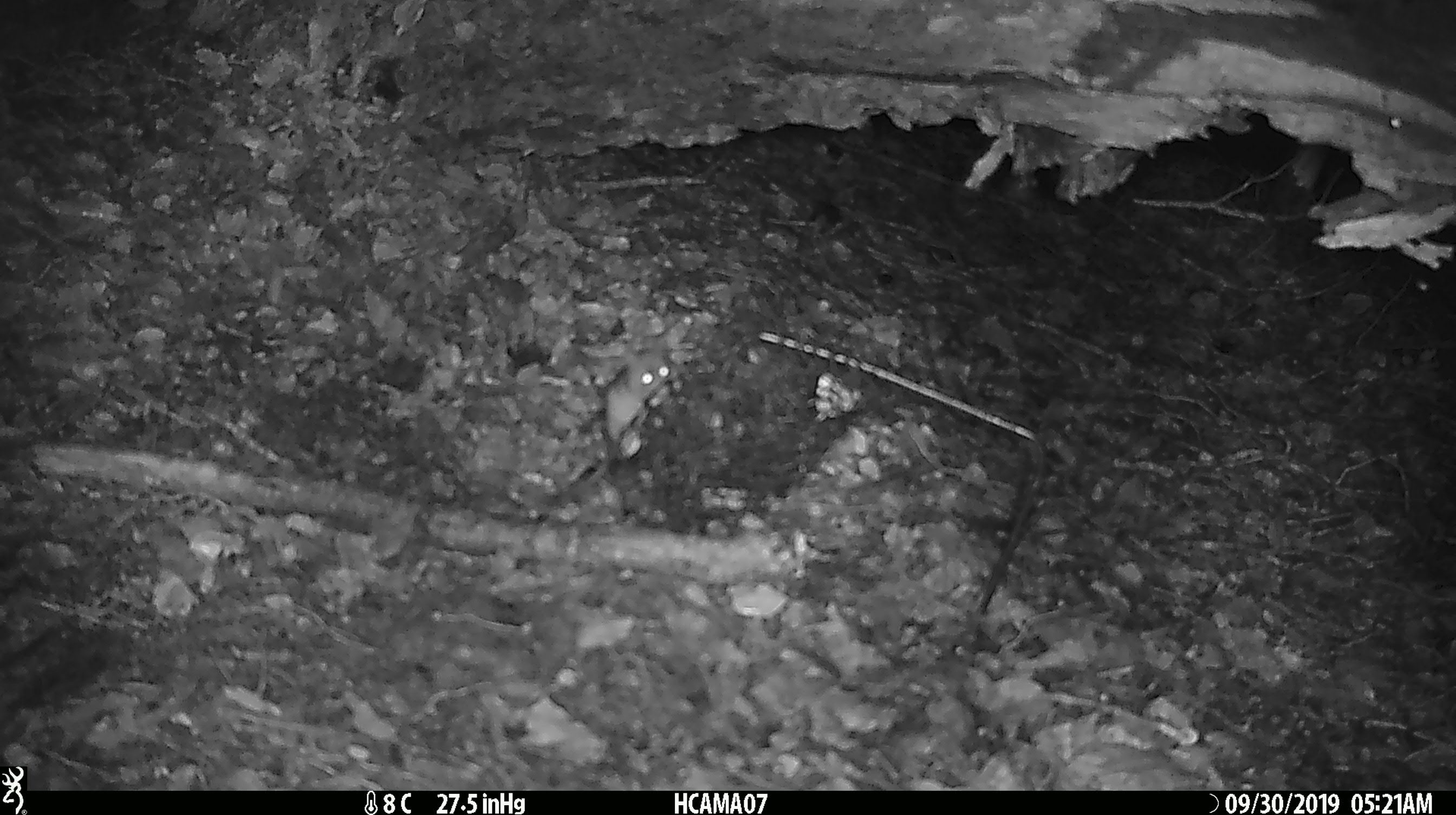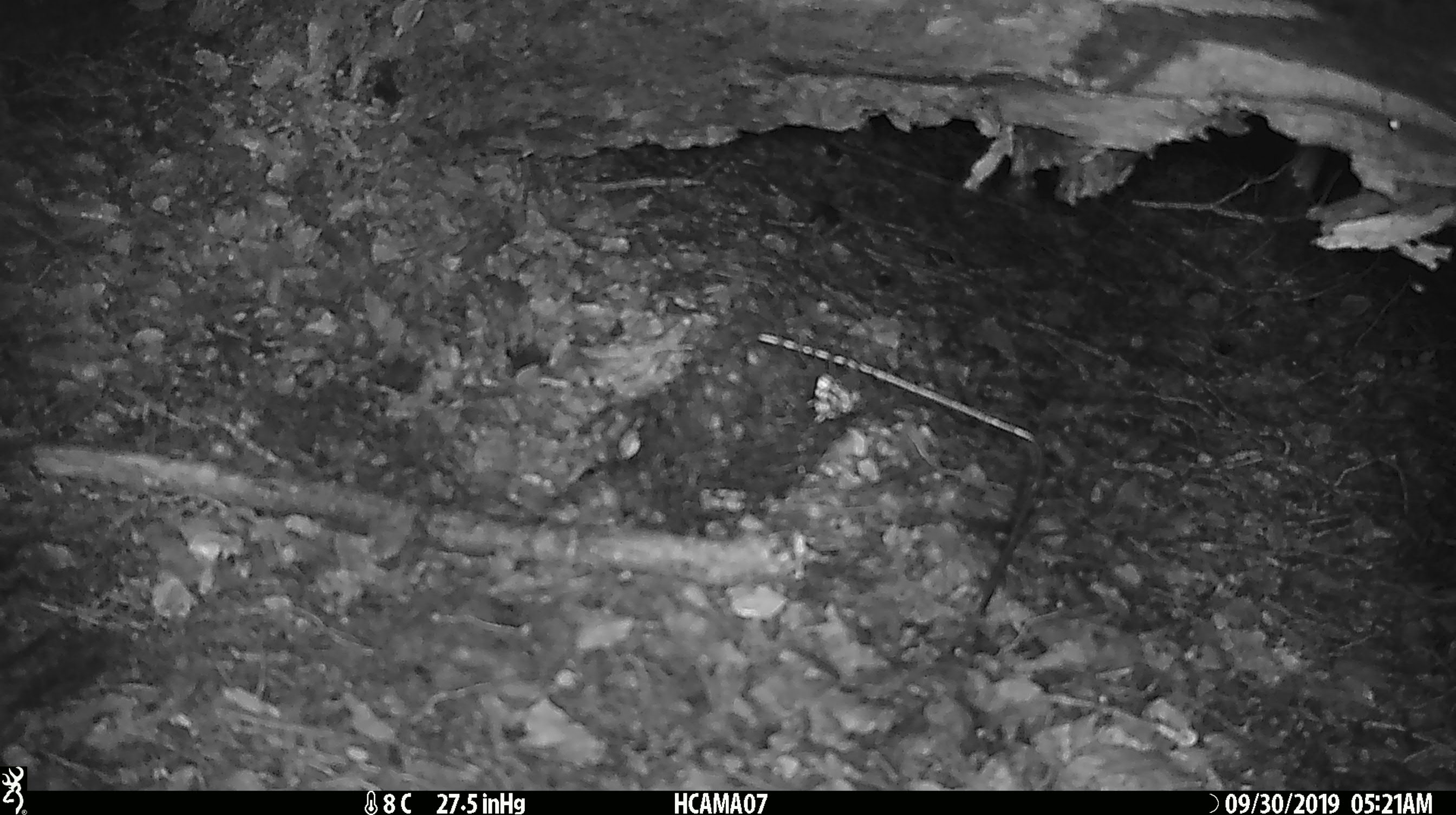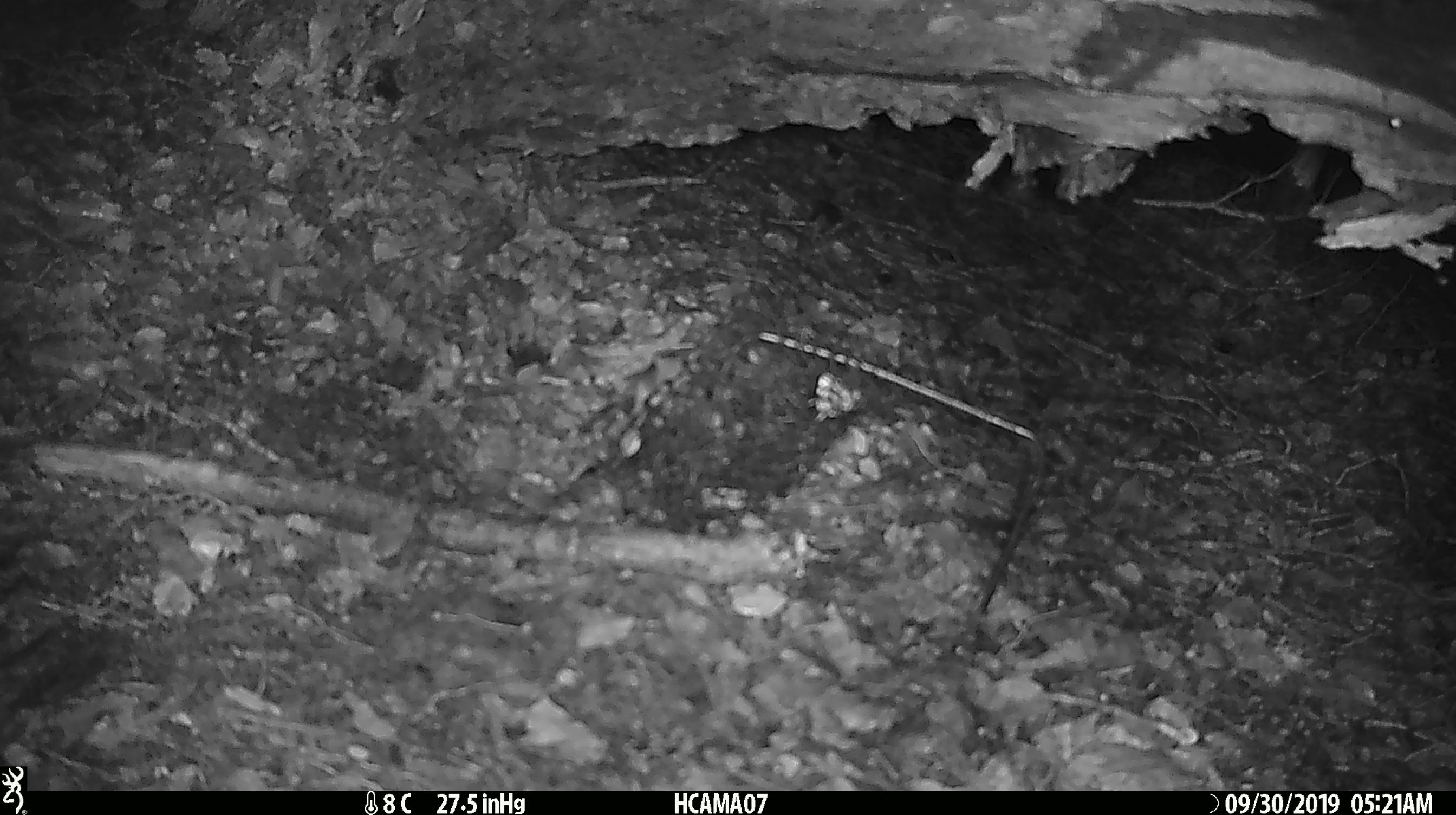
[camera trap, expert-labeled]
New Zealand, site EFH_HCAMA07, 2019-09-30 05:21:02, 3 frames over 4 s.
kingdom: Animalia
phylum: Chordata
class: Mammalia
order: Rodentia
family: Muridae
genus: Mus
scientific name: Mus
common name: mouse